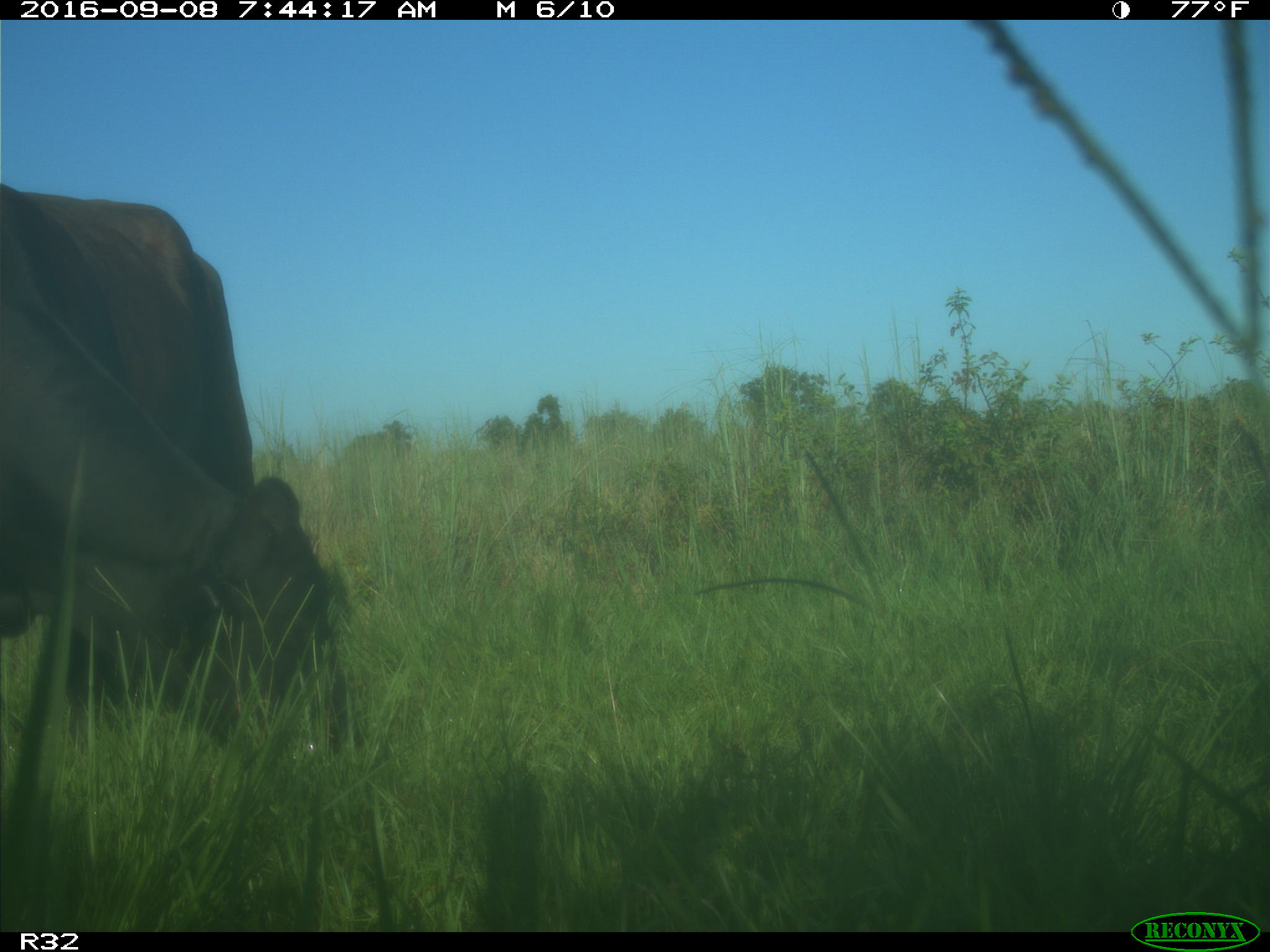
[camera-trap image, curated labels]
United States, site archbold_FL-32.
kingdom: Animalia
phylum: Chordata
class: Mammalia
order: Artiodactyla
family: Bovidae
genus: Bos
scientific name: Bos taurus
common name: domestic cow